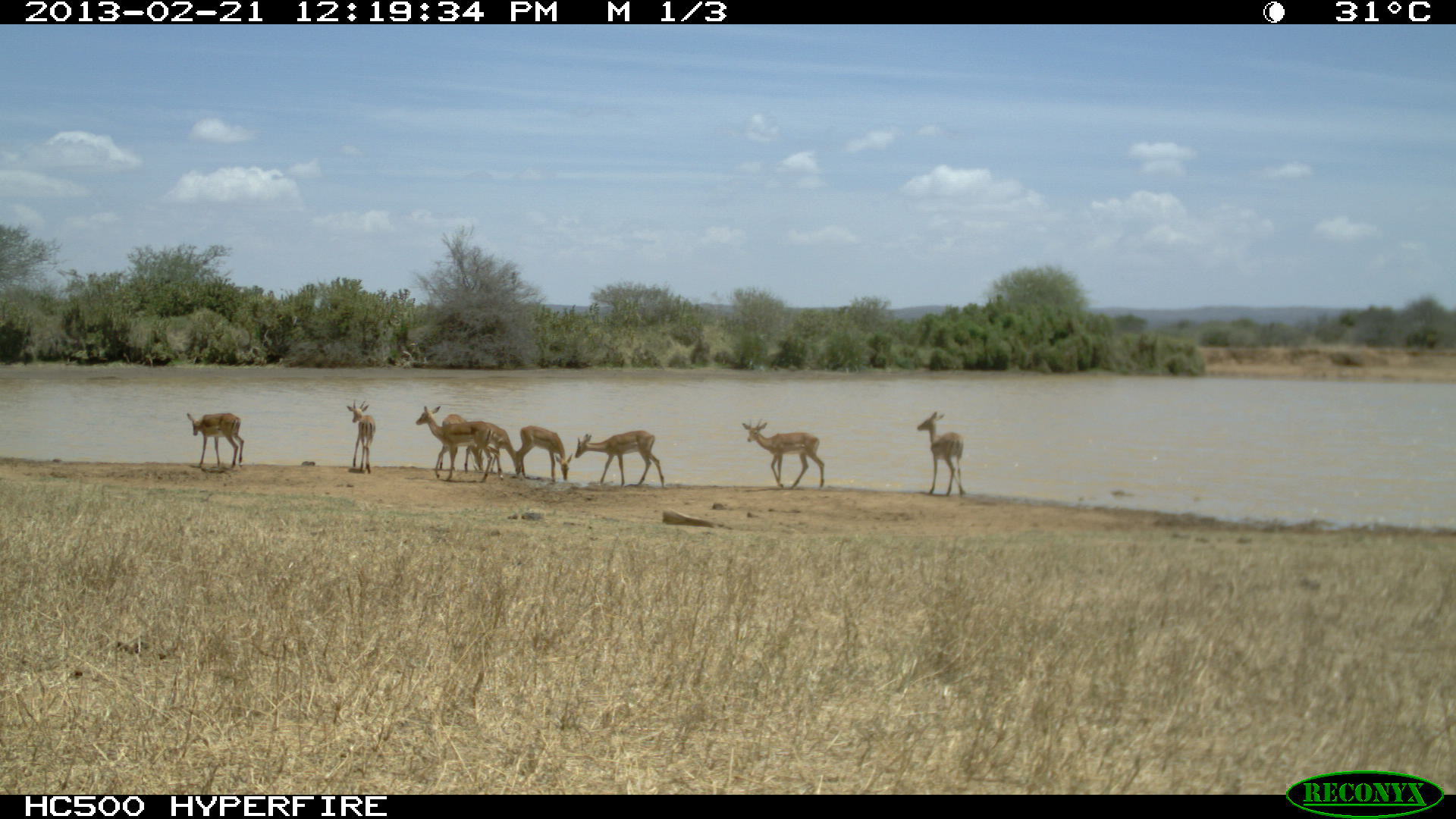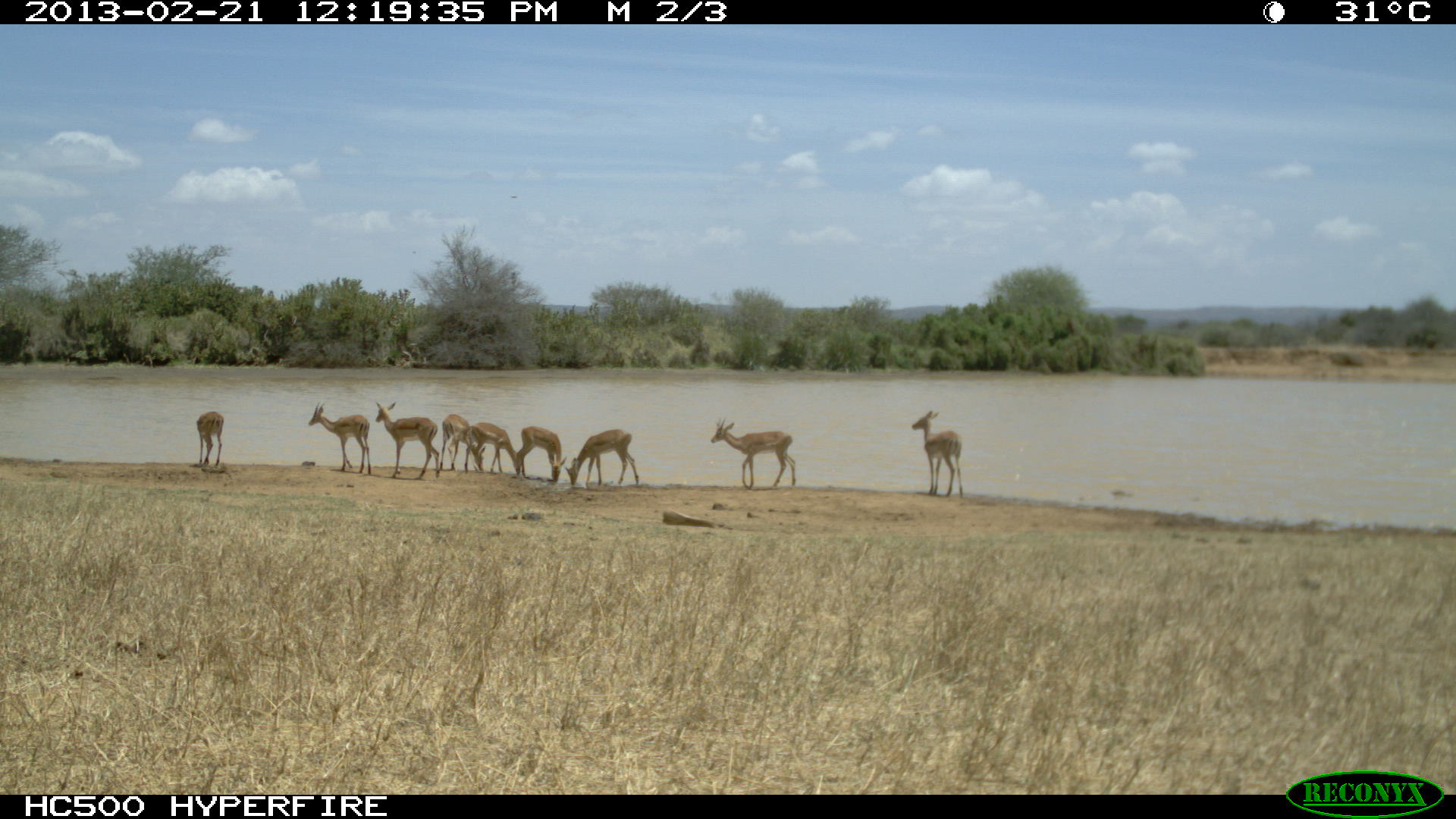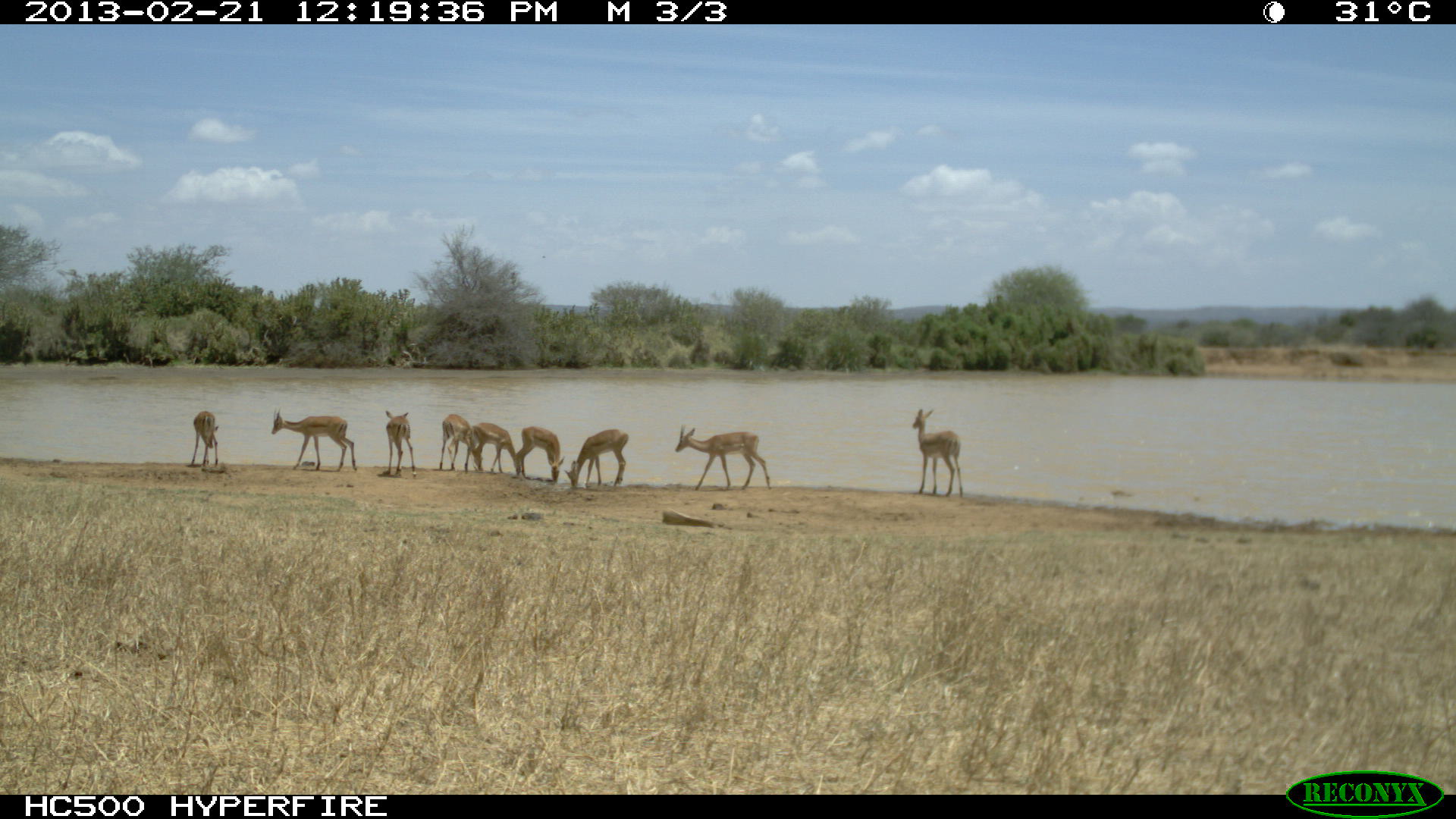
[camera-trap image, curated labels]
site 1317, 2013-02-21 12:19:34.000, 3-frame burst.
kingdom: Animalia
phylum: Chordata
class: Mammalia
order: Artiodactyla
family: Bovidae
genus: Aepyceros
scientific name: Aepyceros melampus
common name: impala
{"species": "Aepyceros melampus (impala)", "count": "9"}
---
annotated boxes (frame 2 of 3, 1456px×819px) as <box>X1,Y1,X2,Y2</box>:
aepyceros melampus: <box>710,418,797,489</box>; <box>375,401,440,479</box>; <box>911,410,964,498</box>; <box>308,401,371,475</box>; <box>564,428,639,487</box>; <box>515,425,567,483</box>; <box>440,414,485,473</box>; <box>470,422,520,474</box>; <box>196,411,224,467</box>